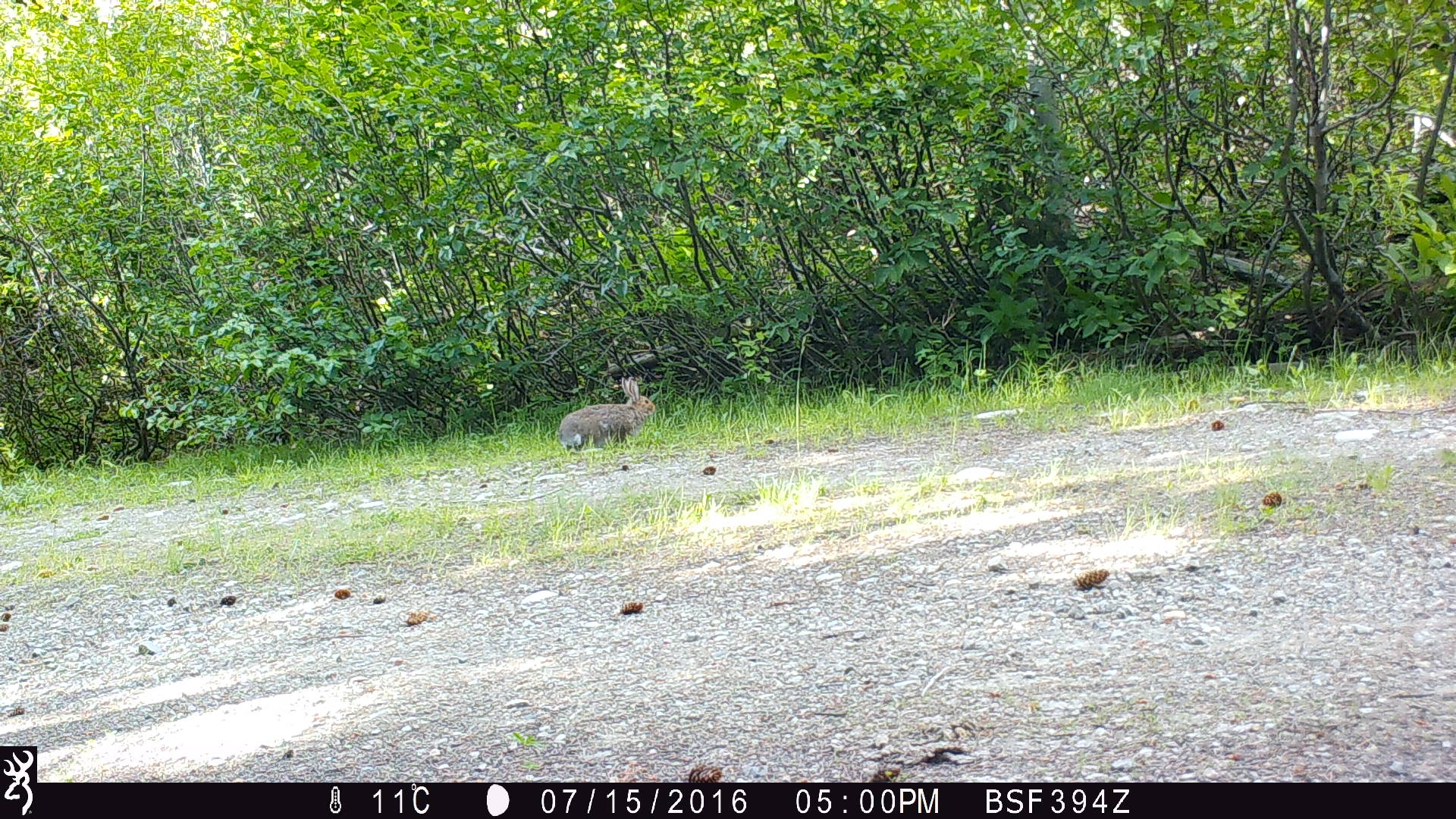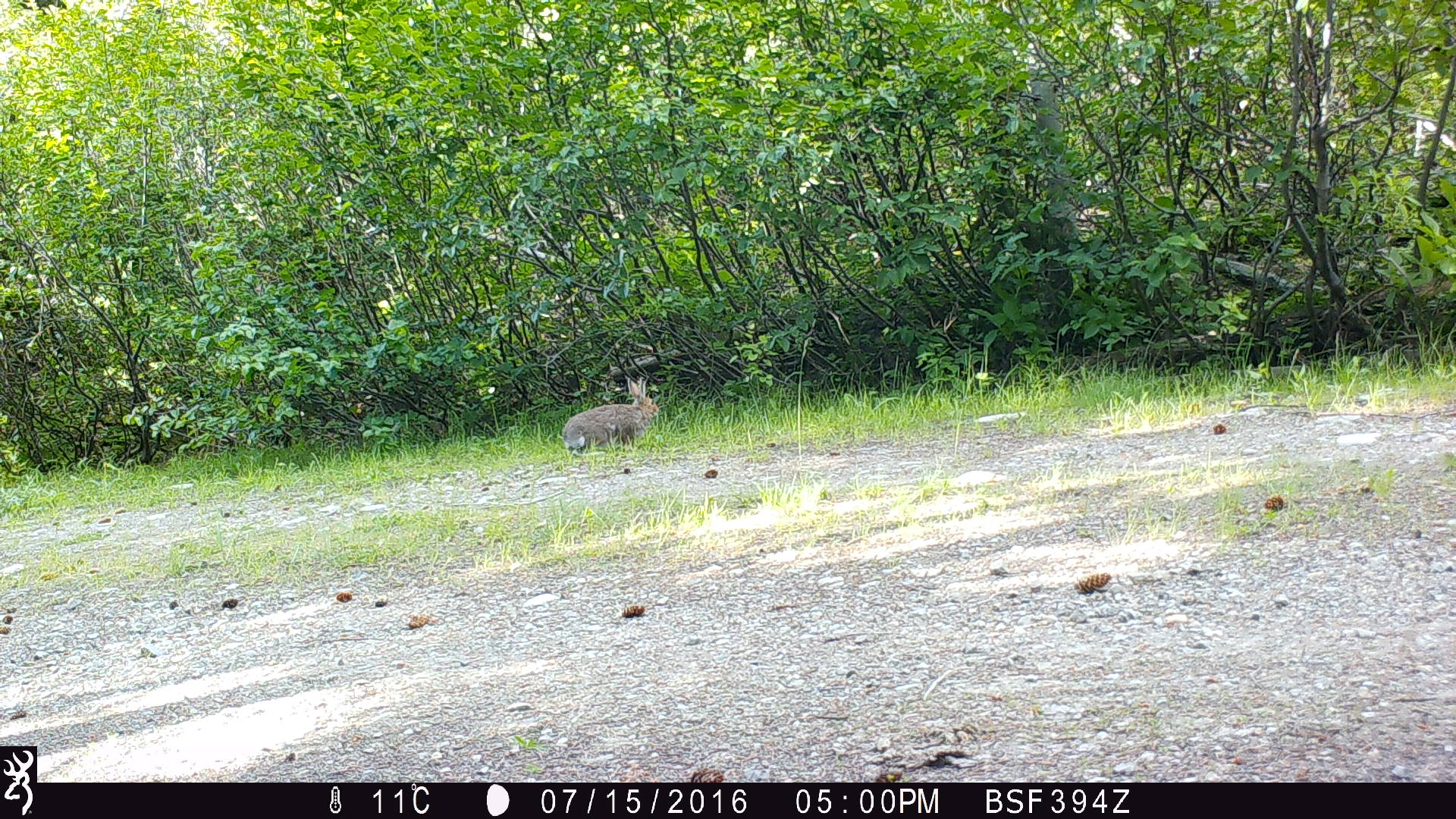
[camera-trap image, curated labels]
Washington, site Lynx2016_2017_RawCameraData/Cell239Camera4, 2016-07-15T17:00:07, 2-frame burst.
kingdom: Animalia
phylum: Chordata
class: Mammalia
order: Lagomorpha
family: Leporidae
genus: Lepus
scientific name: Lepus americanus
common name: snowshoe hare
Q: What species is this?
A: Lepus americanus (snowshoe hare).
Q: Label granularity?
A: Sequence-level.